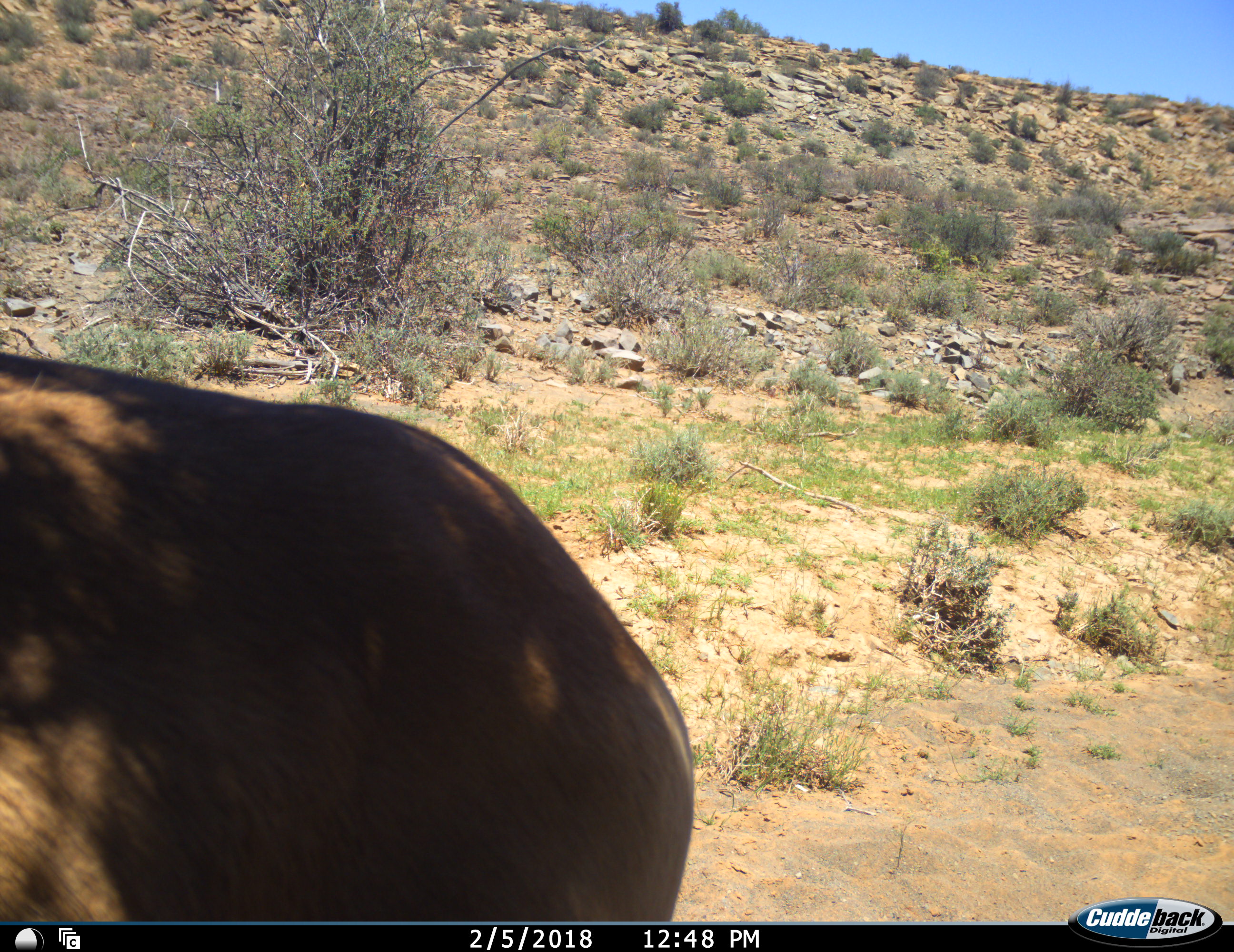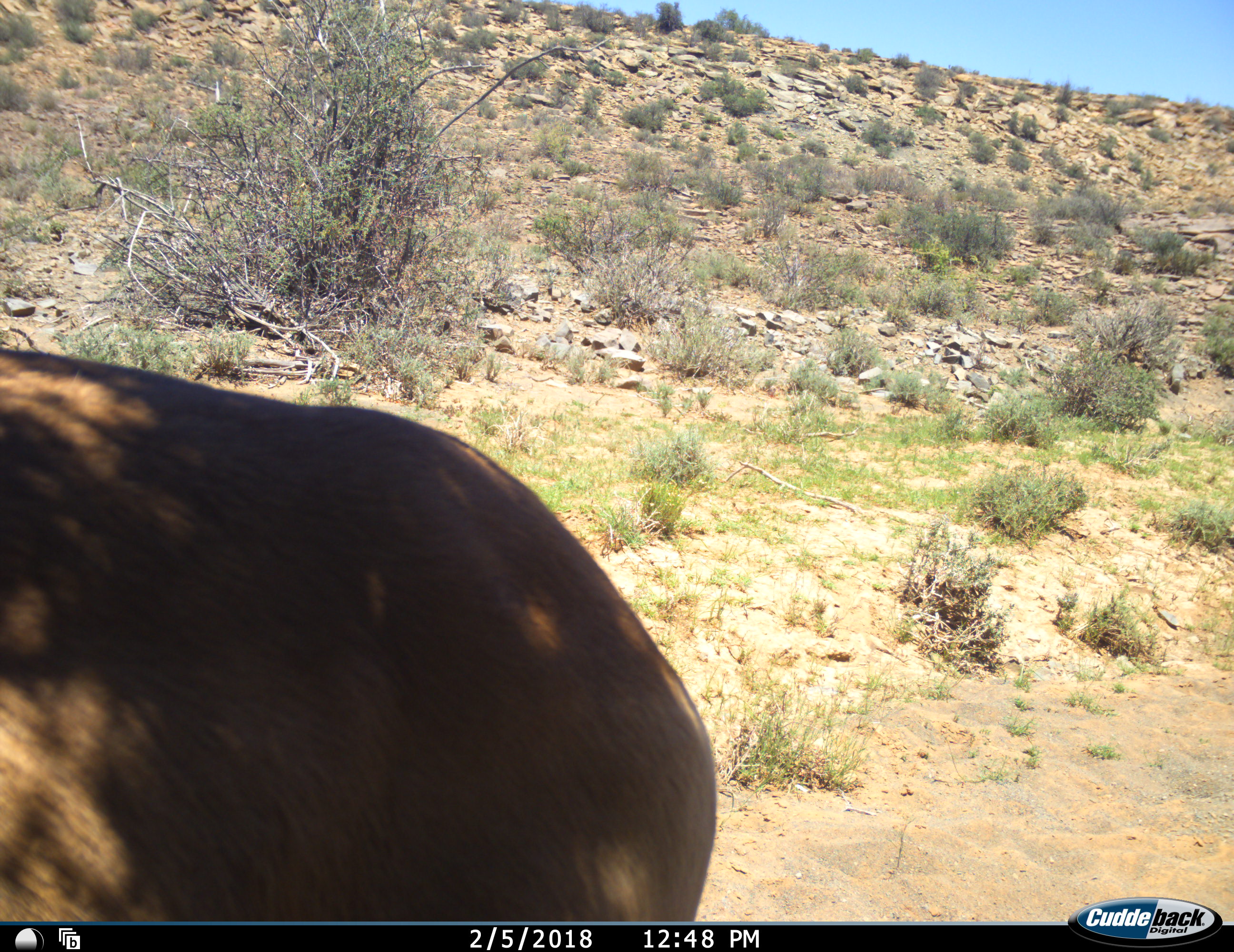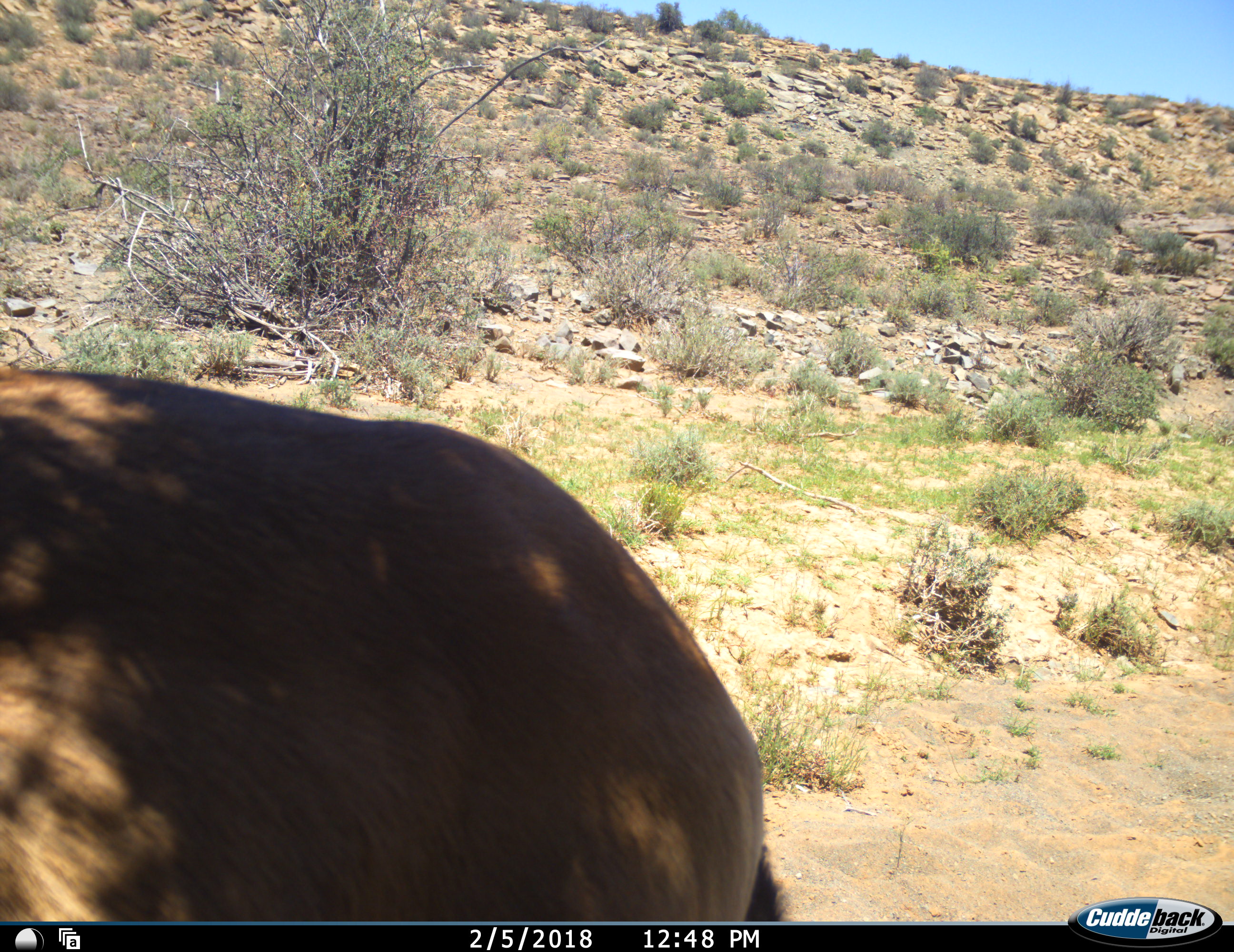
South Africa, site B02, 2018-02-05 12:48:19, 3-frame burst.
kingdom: Animalia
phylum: Chordata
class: Mammalia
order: Artiodactyla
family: Bovidae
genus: Alcelaphus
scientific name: Alcelaphus buselaphus caama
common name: red hartebeest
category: hartebeestred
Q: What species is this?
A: Hartebeestred (red hartebeest) (Alcelaphus buselaphus caama).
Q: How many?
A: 1.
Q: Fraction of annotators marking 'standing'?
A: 100%.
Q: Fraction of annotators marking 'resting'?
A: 0%.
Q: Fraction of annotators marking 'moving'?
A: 0%.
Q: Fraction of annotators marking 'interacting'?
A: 0%.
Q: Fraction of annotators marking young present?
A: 0%.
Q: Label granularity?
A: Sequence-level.